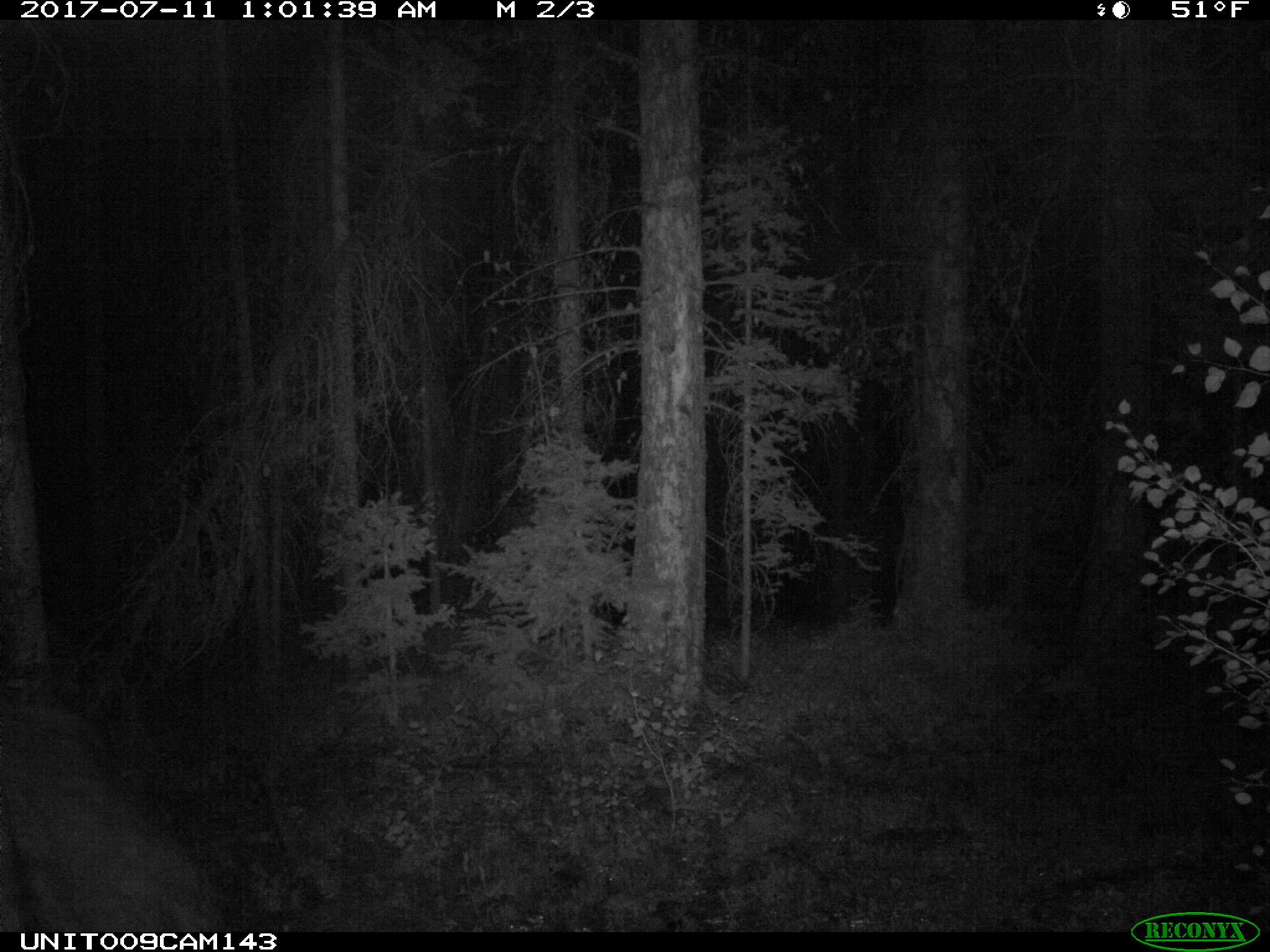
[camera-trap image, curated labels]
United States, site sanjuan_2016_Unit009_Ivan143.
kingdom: Animalia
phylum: Chordata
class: Mammalia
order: Artiodactyla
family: Bovidae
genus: Bos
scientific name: Bos taurus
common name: domestic cow